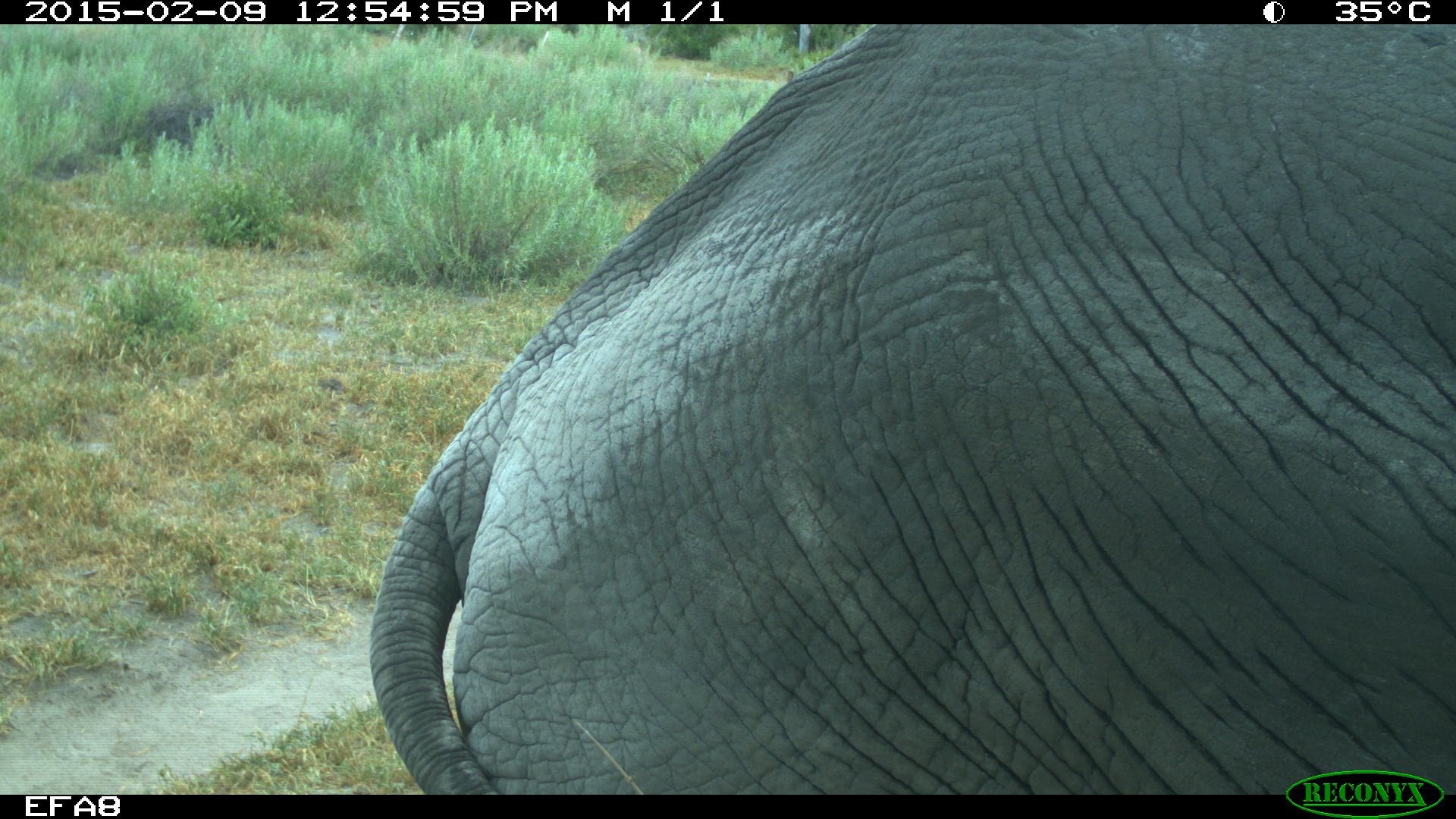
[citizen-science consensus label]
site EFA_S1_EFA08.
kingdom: Animalia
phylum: Chordata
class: Mammalia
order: Proboscidea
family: Elephantidae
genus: Loxodonta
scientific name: Loxodonta africana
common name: african bush elephant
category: elephant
Elephant (african bush elephant) (Loxodonta africana), count 1. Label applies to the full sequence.